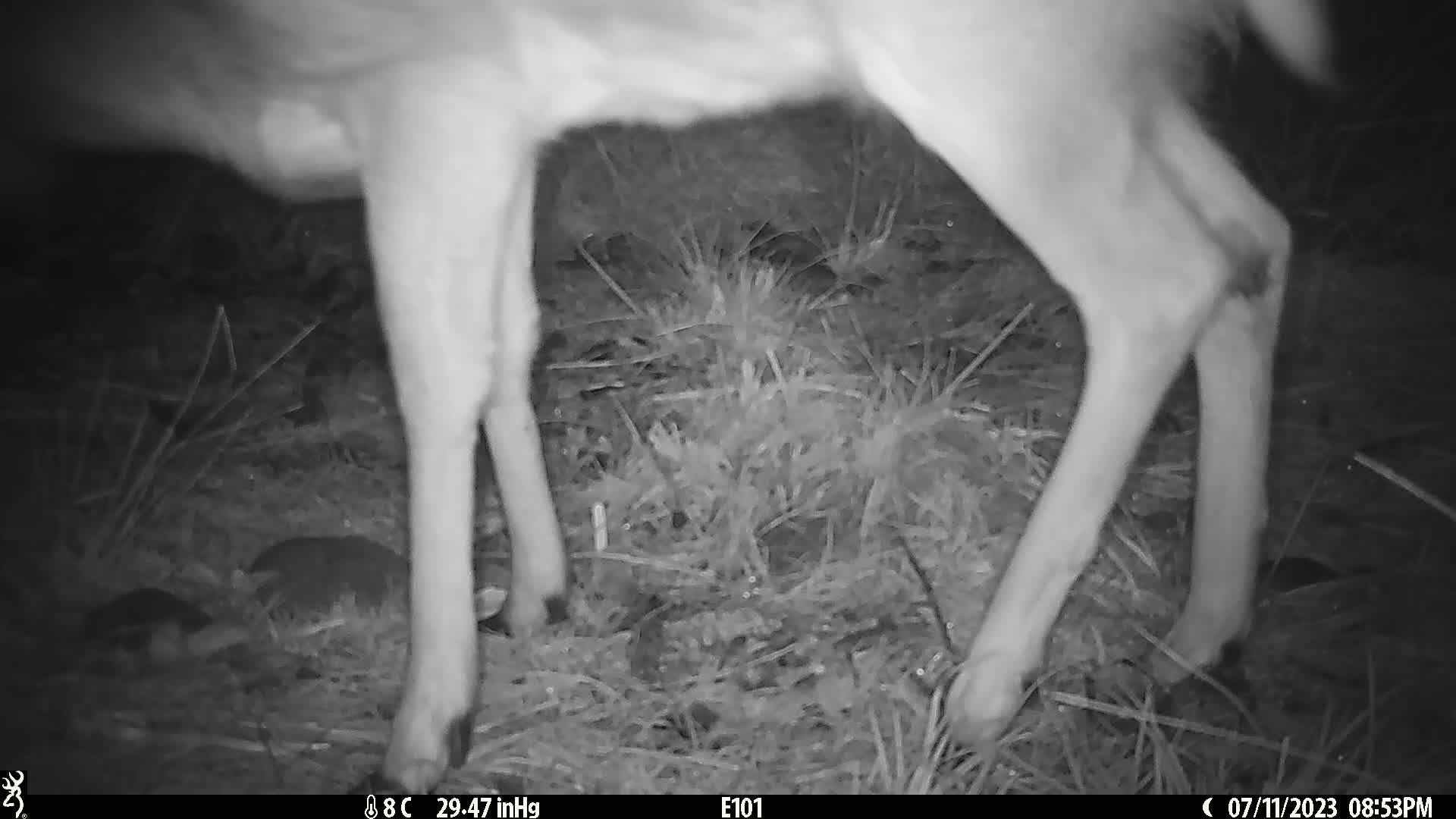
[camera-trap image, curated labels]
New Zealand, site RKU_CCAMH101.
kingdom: Animalia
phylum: Chordata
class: Mammalia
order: Artiodactyla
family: Cervidae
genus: Odocoileus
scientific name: Odocoileus virginianus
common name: white-tailed deer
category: white tailed deer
White tailed deer (white-tailed deer) (Odocoileus virginianus).